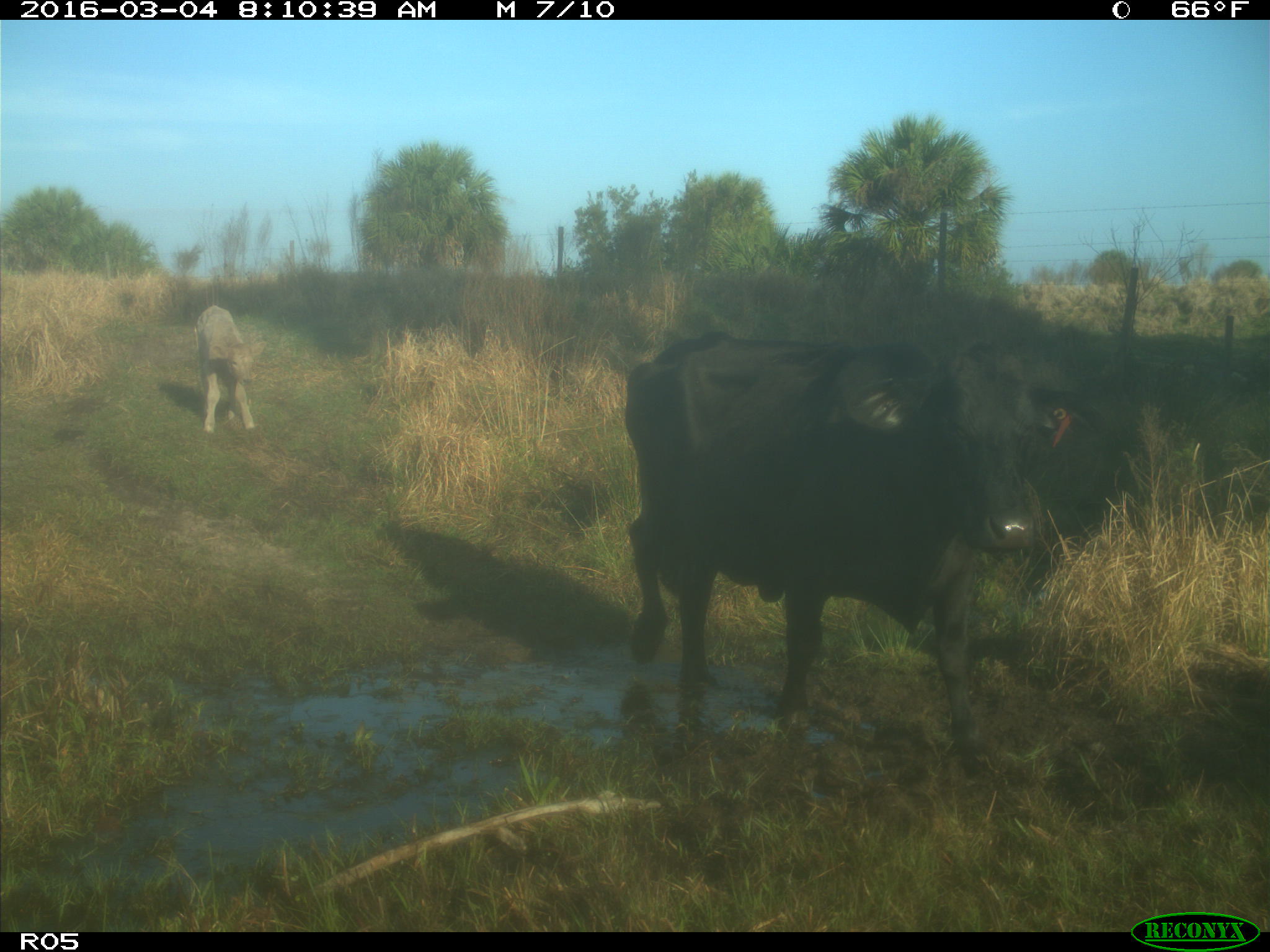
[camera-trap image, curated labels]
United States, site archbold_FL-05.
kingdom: Animalia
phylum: Chordata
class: Mammalia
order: Artiodactyla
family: Bovidae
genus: Bos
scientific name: Bos taurus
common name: domestic cow